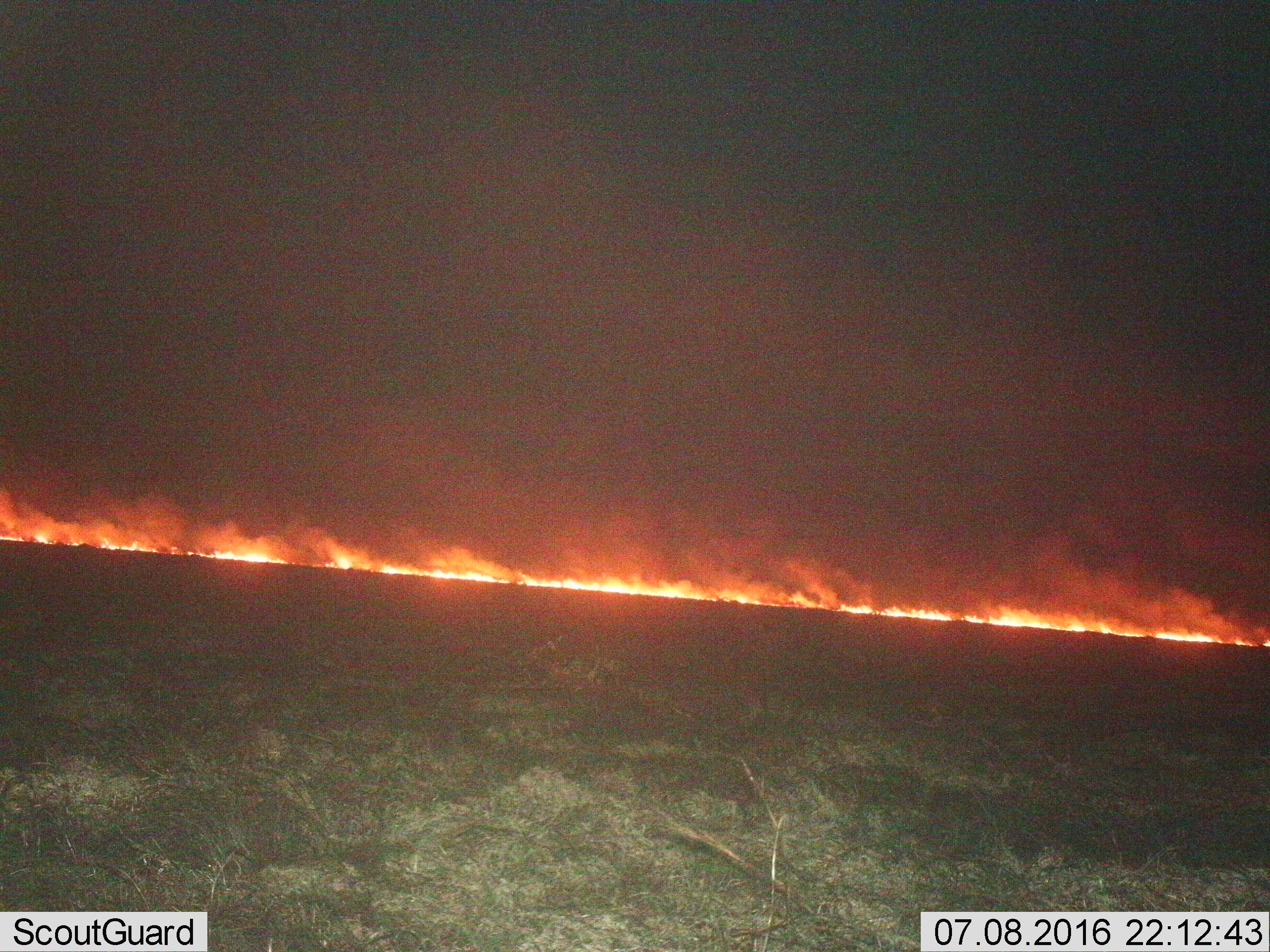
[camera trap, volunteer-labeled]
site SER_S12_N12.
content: unidentified animal